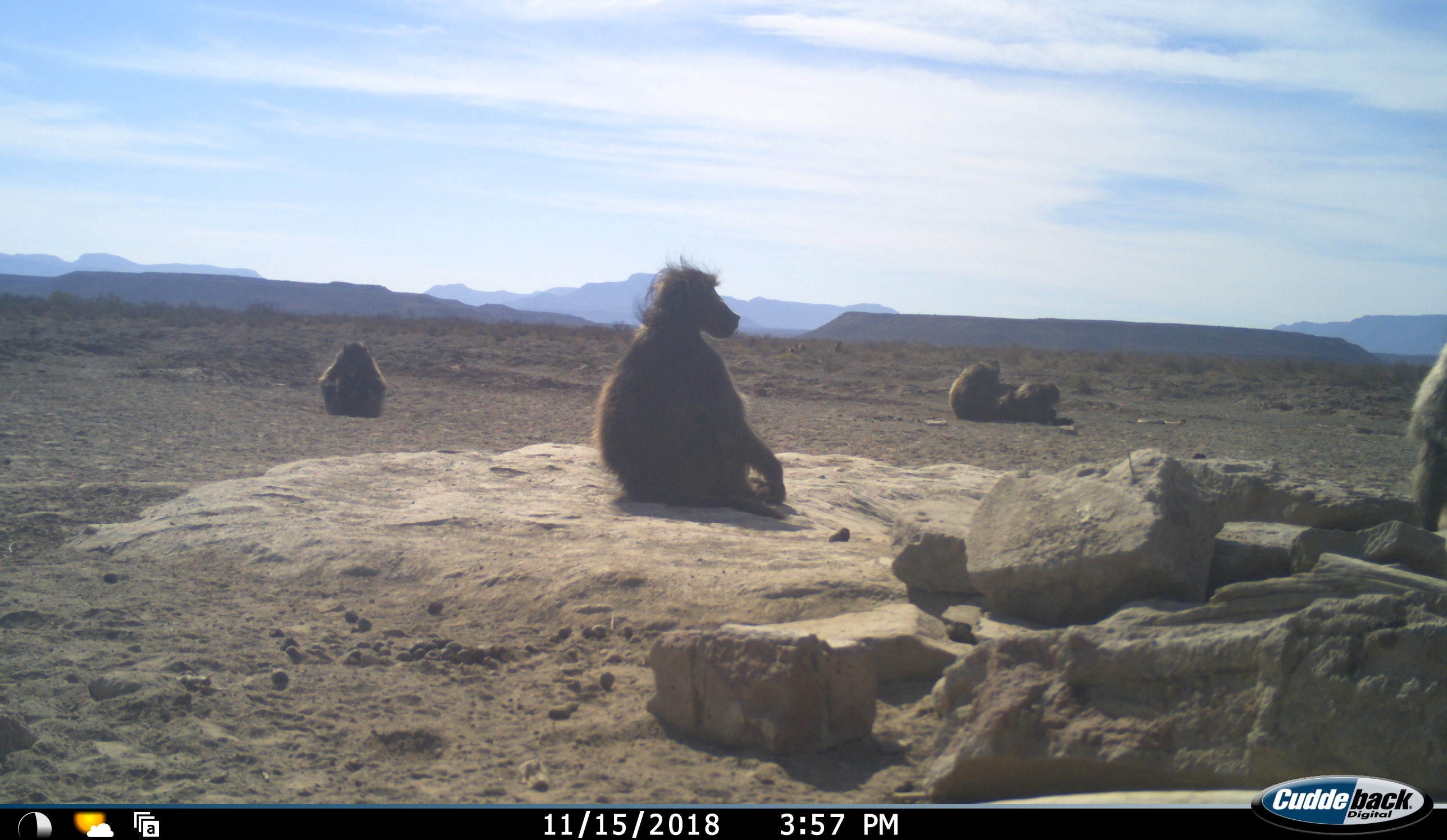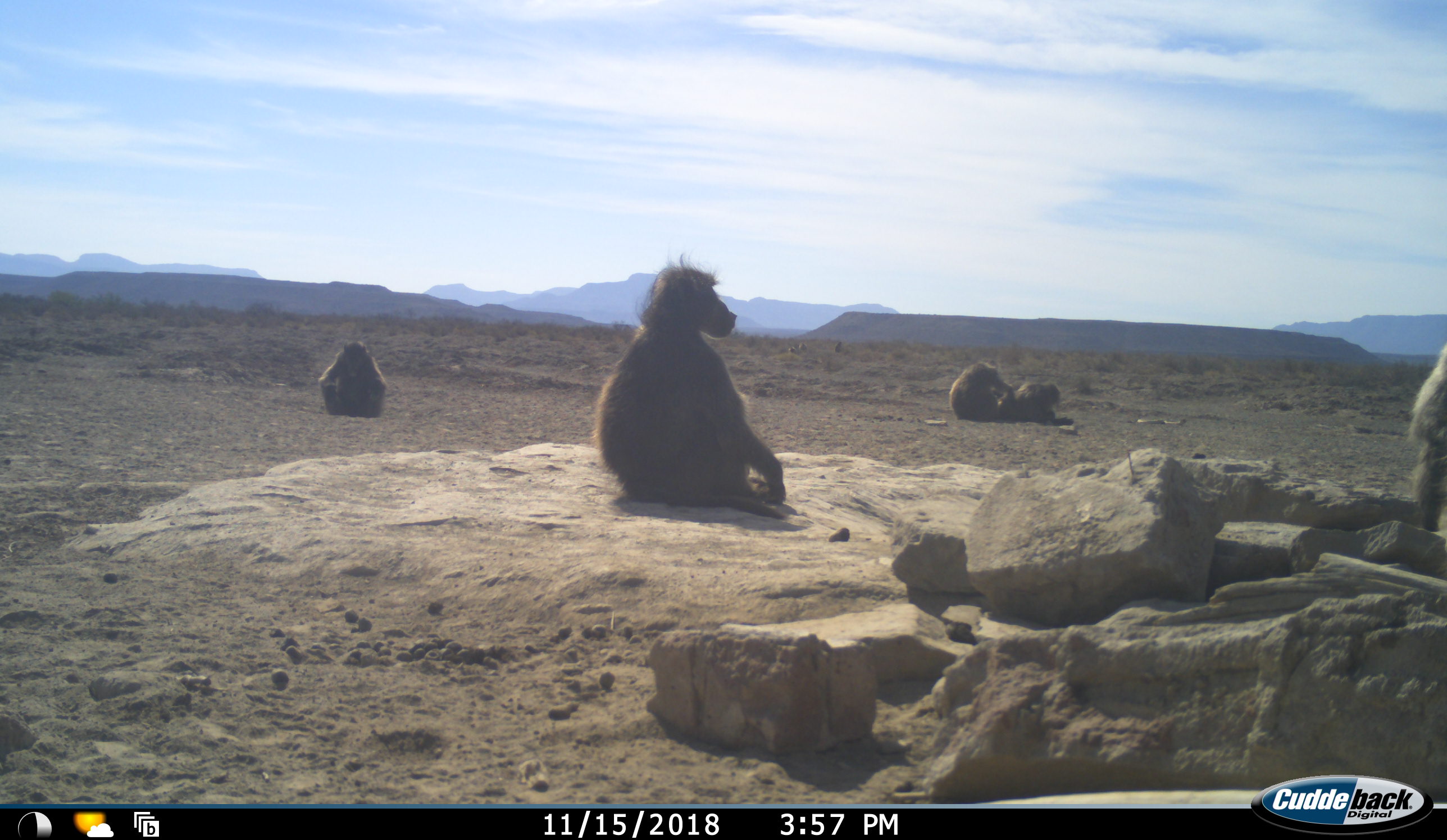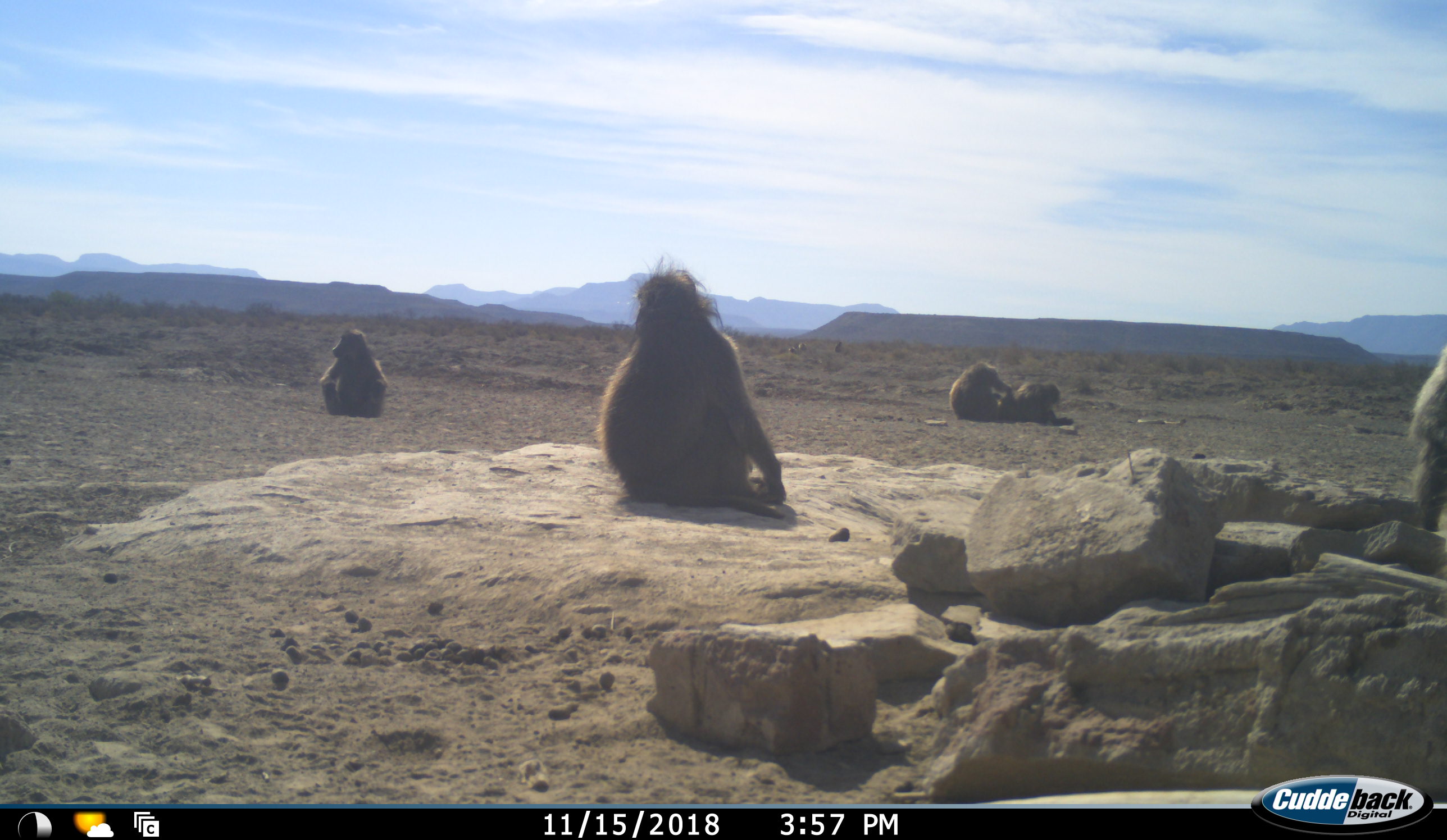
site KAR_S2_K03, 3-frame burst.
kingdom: Animalia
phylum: Chordata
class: Mammalia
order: Primates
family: Cercopithecidae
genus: Papio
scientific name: Papio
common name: baboon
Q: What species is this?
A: Baboon (Papio).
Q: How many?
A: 5.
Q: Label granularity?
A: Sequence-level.